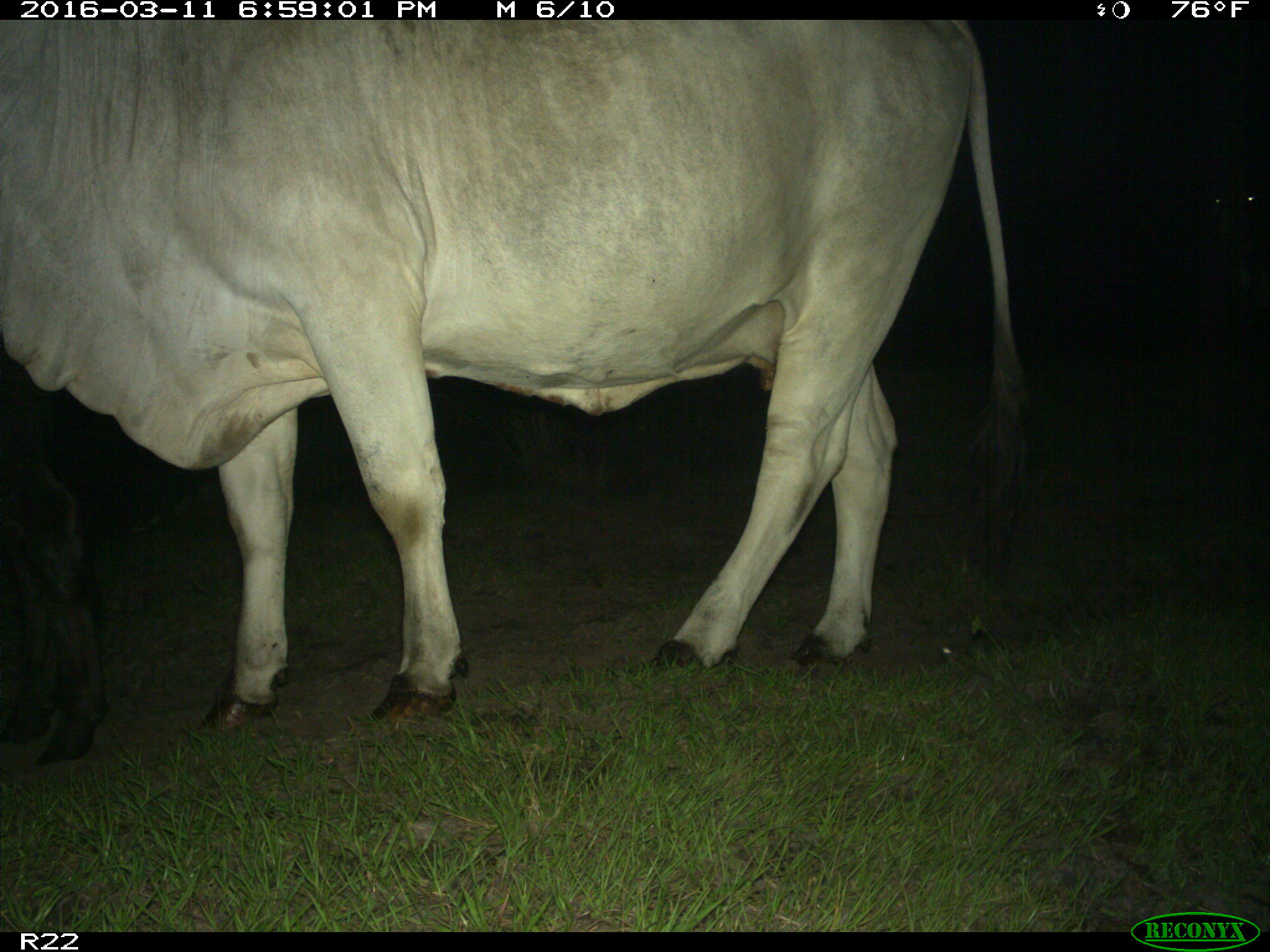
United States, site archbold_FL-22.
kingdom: Animalia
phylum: Chordata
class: Mammalia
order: Artiodactyla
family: Bovidae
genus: Bos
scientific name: Bos taurus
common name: domestic cow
Bos taurus (domestic cow).